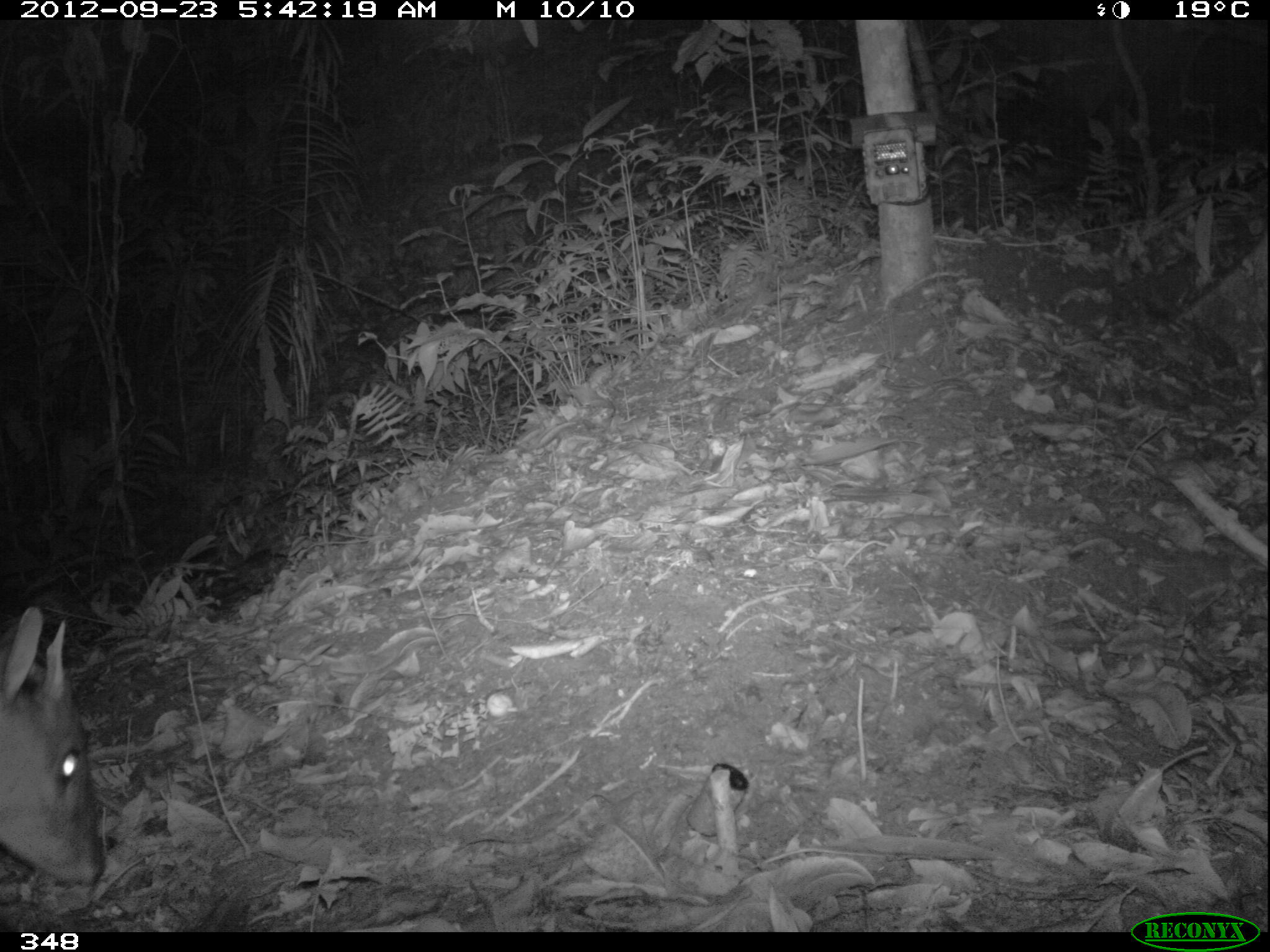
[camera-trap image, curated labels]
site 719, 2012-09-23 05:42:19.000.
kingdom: Animalia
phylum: Chordata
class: Mammalia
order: Artiodactyla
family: Cervidae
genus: Mazama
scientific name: Mazama americana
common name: red brocket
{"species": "Mazama americana (red brocket)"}